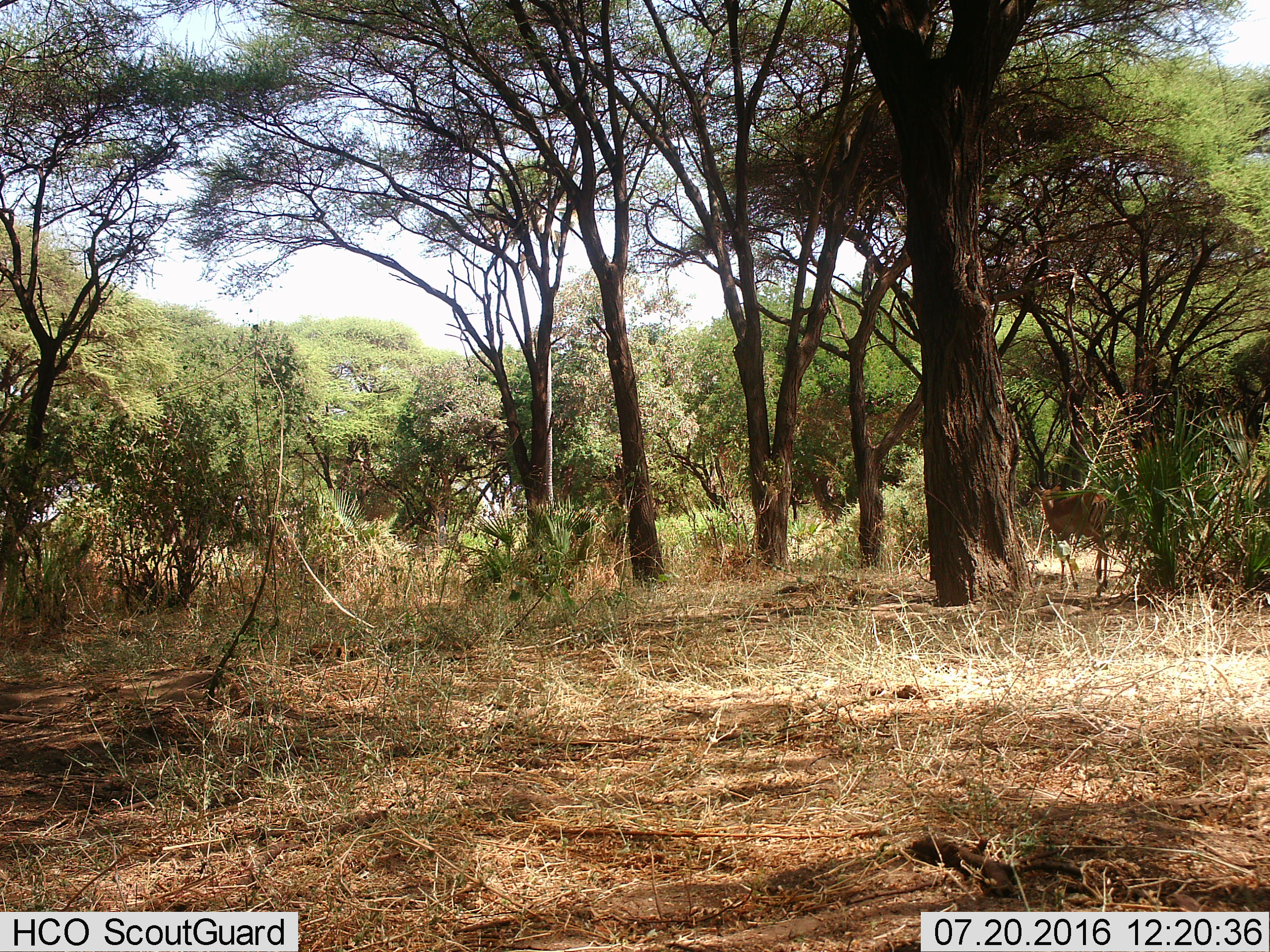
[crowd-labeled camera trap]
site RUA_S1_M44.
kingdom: Animalia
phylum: Chordata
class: Mammalia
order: Artiodactyla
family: Bovidae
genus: Aepyceros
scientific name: Aepyceros melampus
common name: impala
Impala (Aepyceros melampus), count 1. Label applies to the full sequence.